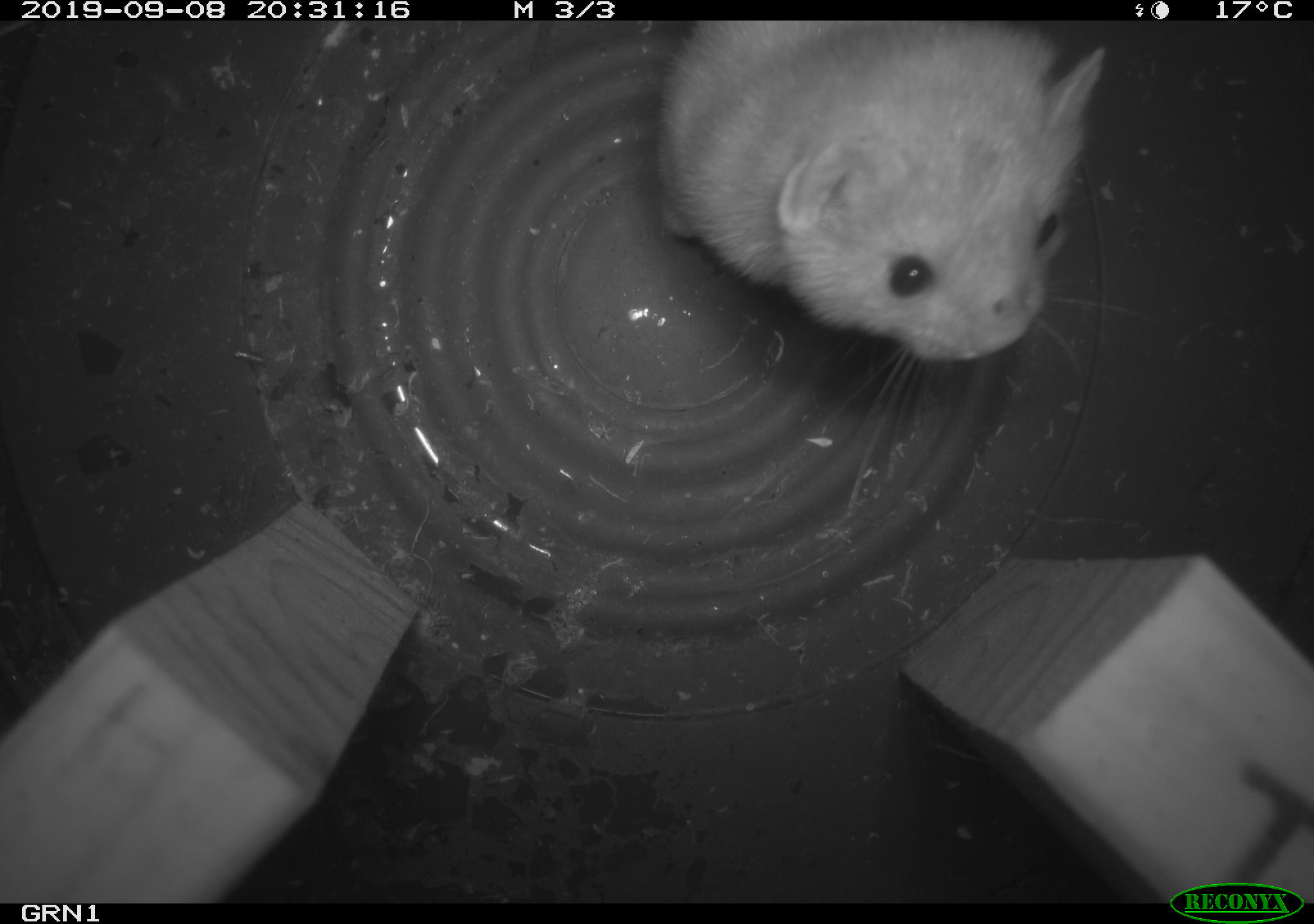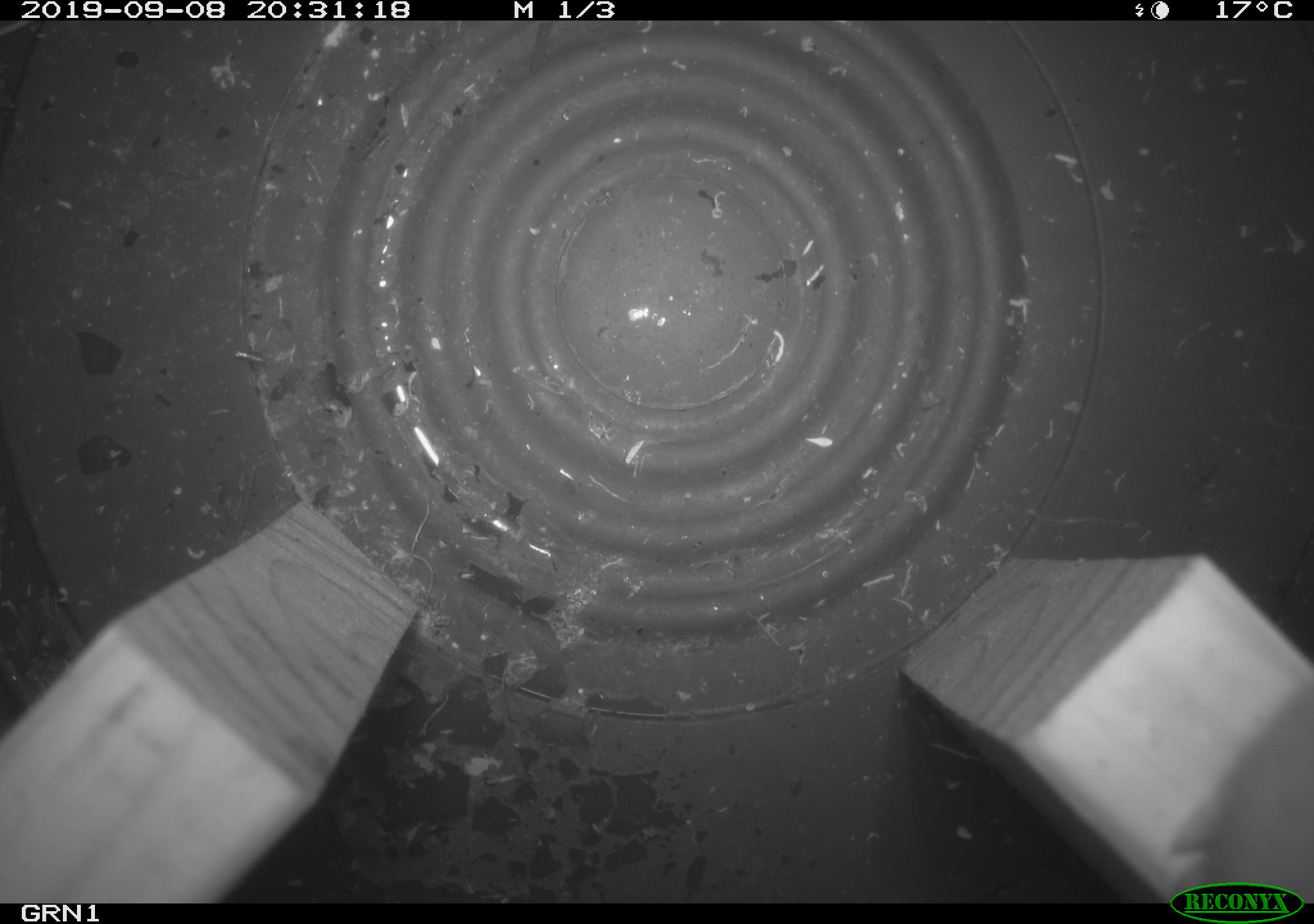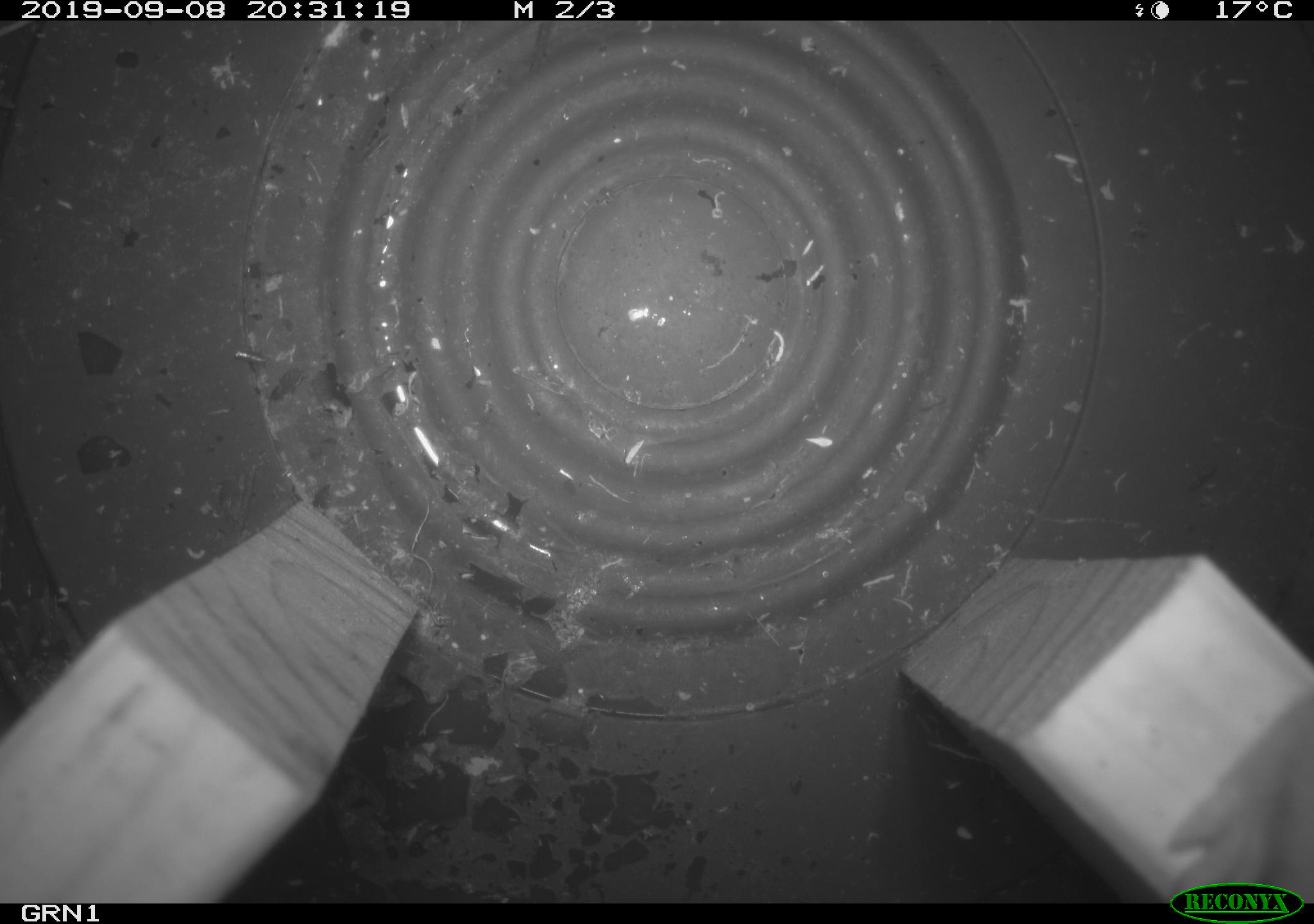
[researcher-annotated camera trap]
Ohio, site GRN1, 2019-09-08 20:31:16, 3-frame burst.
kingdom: Animalia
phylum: Chordata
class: Mammalia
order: Carnivora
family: Mustelidae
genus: Neogale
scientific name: Neogale frenata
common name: long-tailed weasel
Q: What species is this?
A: Long-tailed weasel (Neogale frenata).